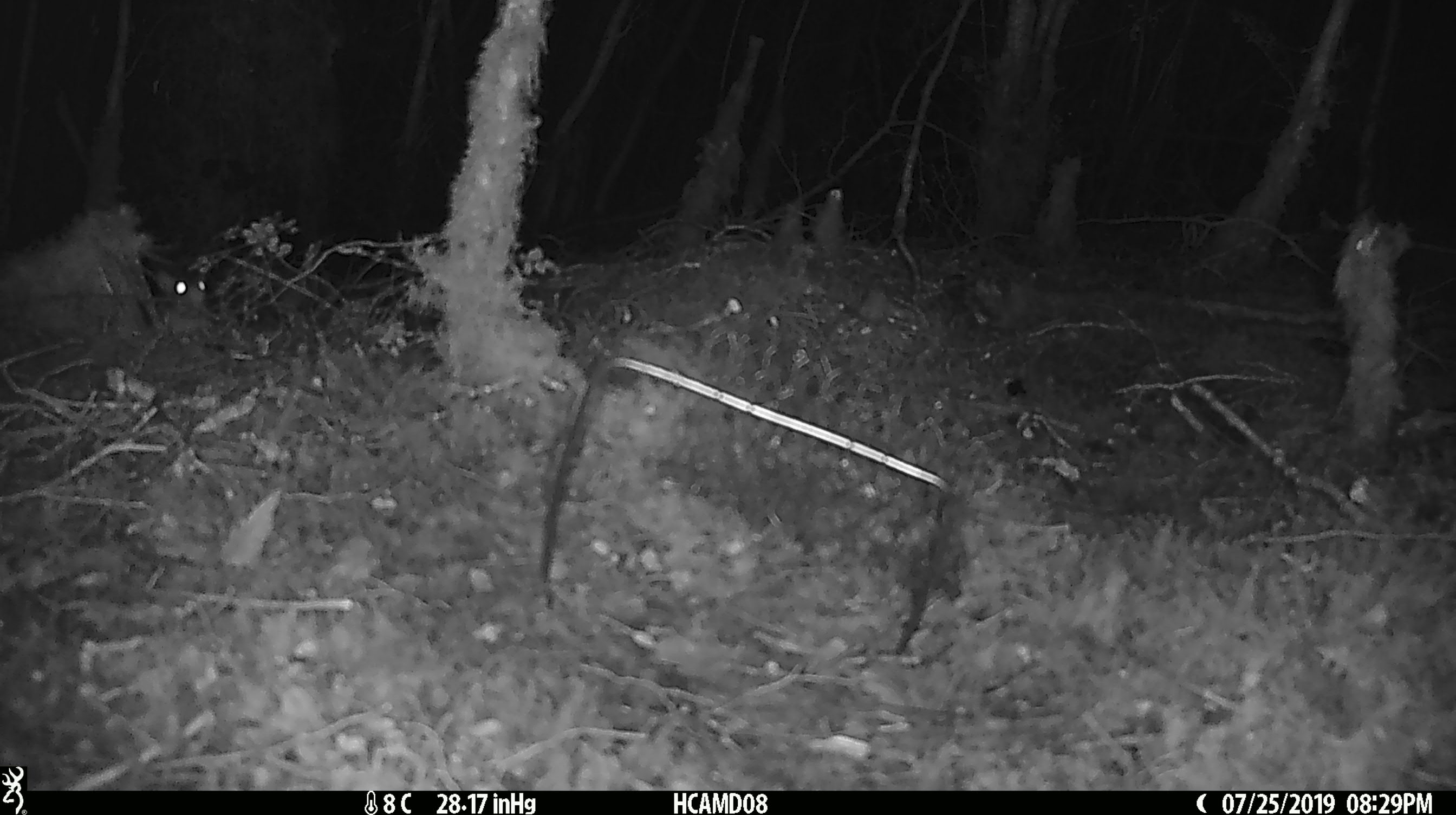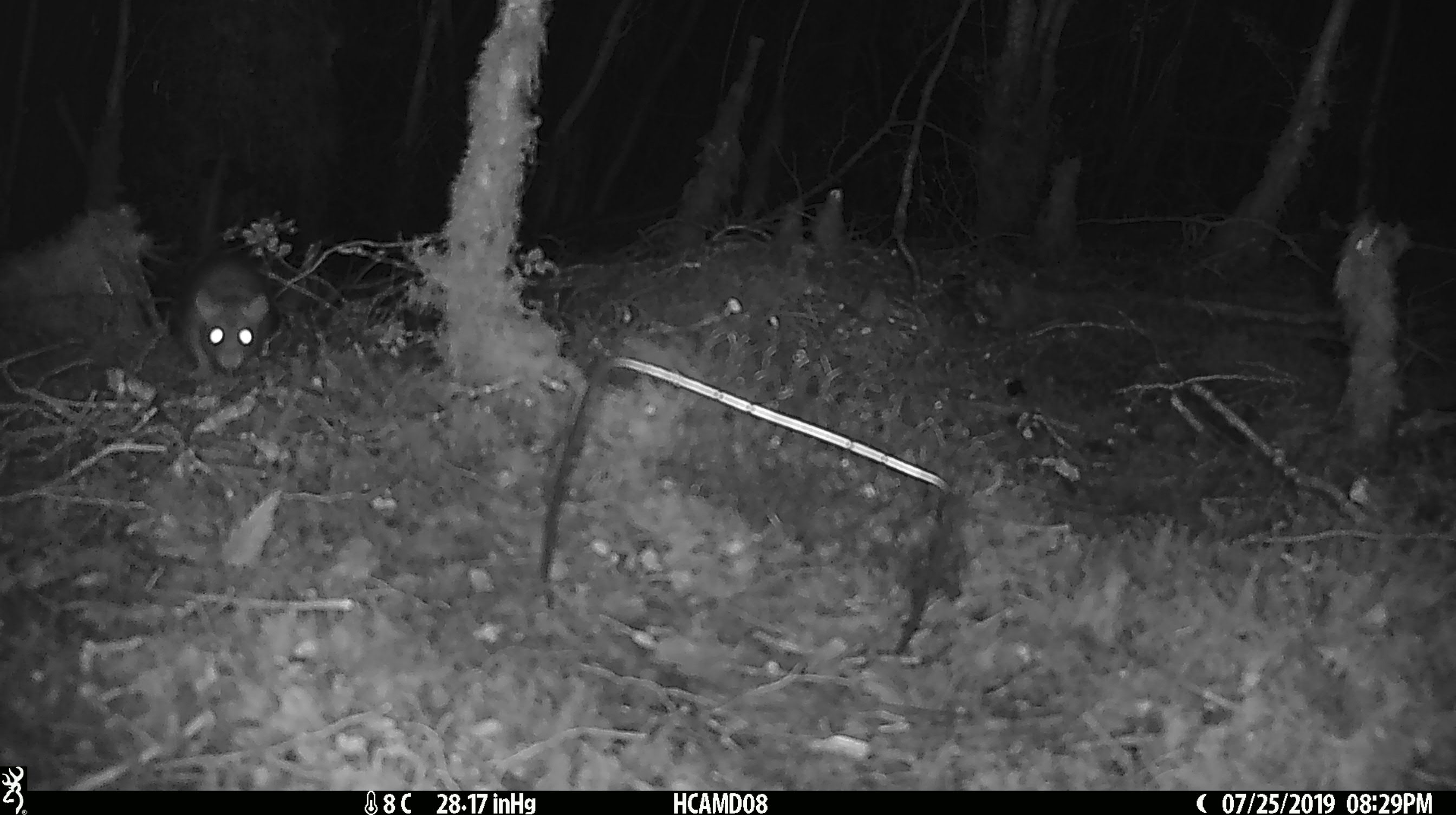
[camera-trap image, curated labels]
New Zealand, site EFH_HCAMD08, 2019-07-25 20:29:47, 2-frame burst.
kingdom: Animalia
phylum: Chordata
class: Mammalia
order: Rodentia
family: Muridae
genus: Rattus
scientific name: Rattus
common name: rat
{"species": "rat (Rattus)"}